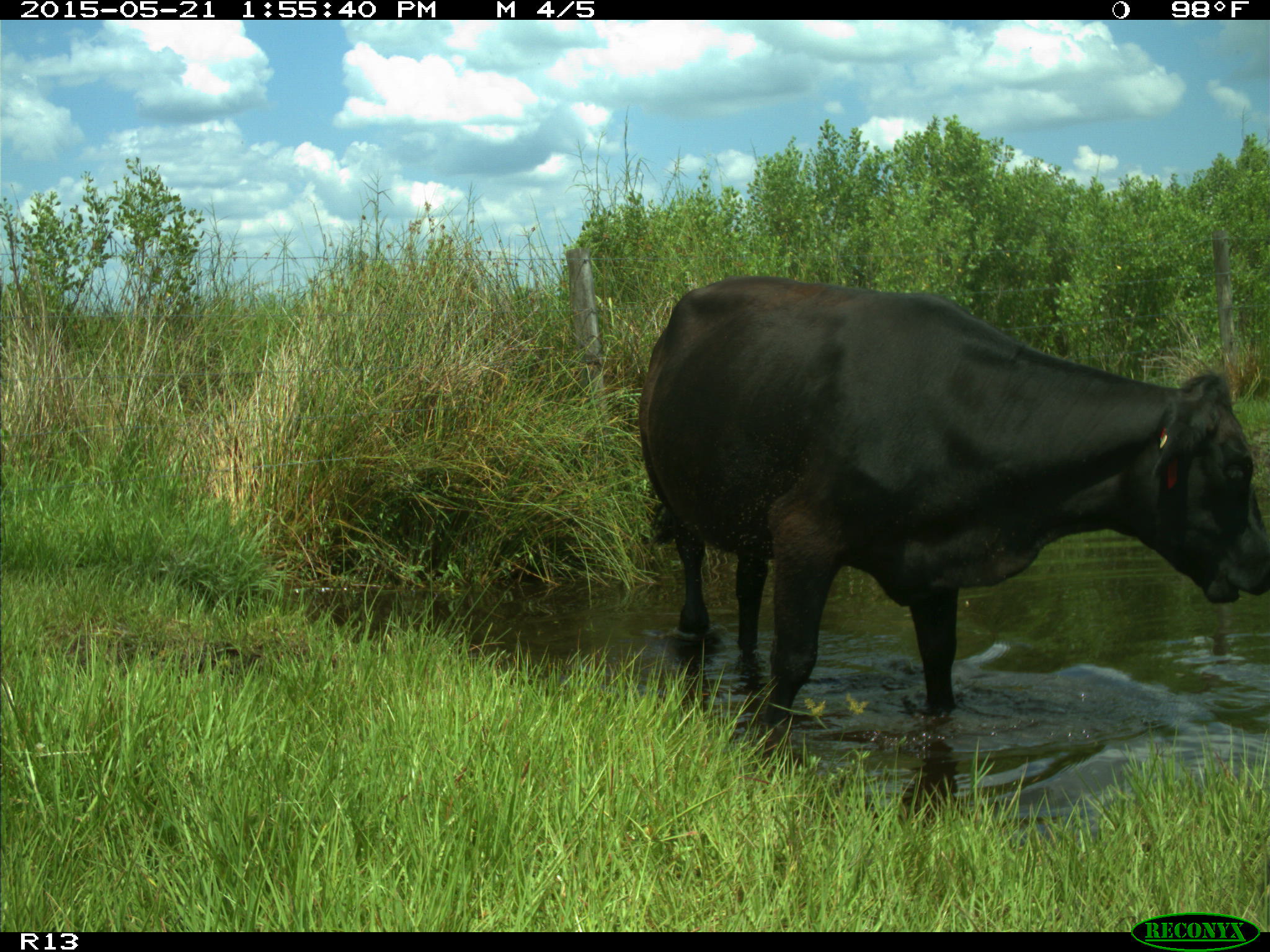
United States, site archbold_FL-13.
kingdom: Animalia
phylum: Chordata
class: Mammalia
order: Artiodactyla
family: Bovidae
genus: Bos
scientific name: Bos taurus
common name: domestic cow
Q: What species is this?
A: Bos taurus (domestic cow).